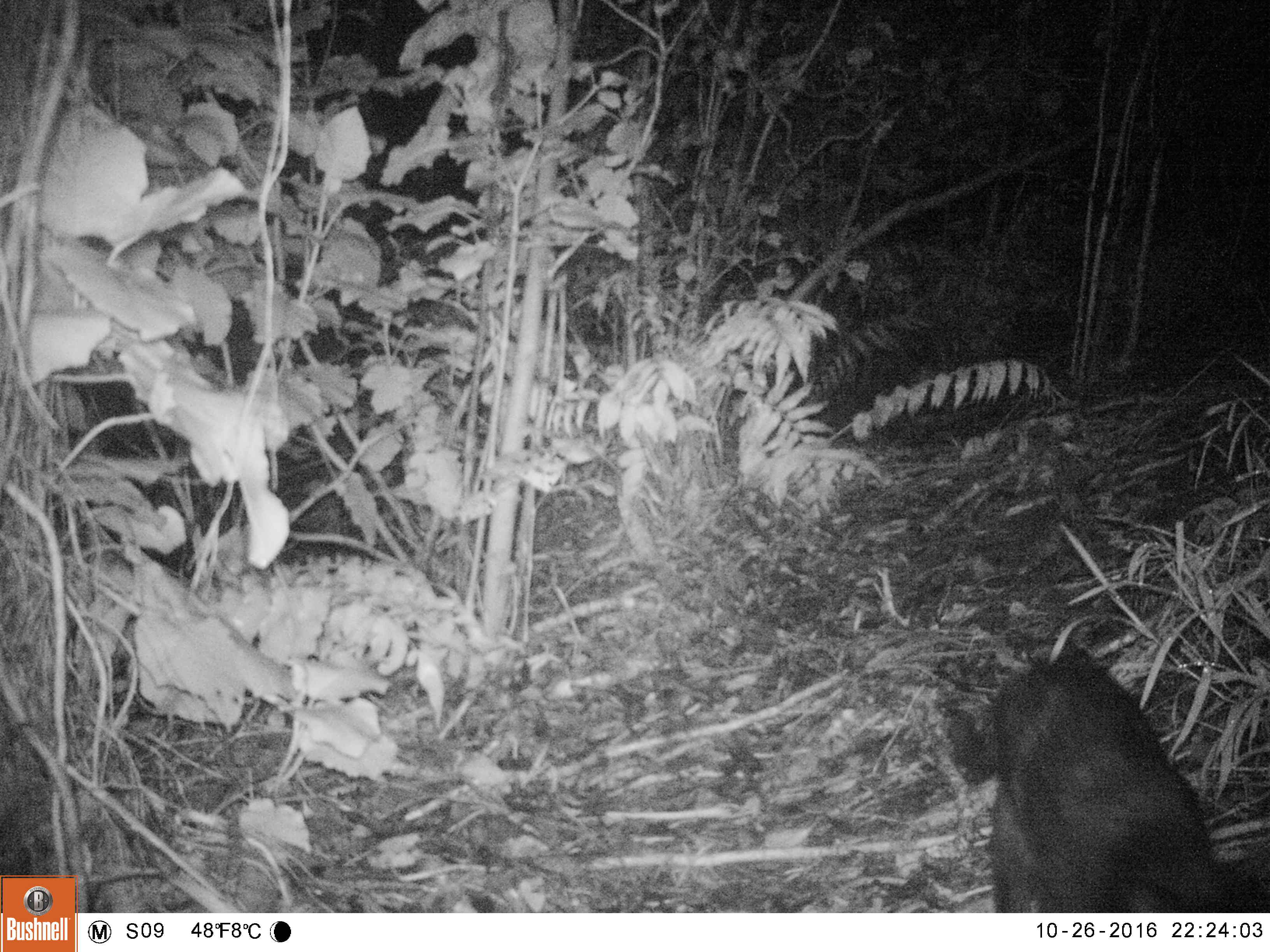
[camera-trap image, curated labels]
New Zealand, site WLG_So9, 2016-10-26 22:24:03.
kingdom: Animalia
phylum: Chordata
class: Mammalia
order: Carnivora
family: Felidae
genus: Felis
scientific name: Felis catus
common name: domestic cat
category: cat